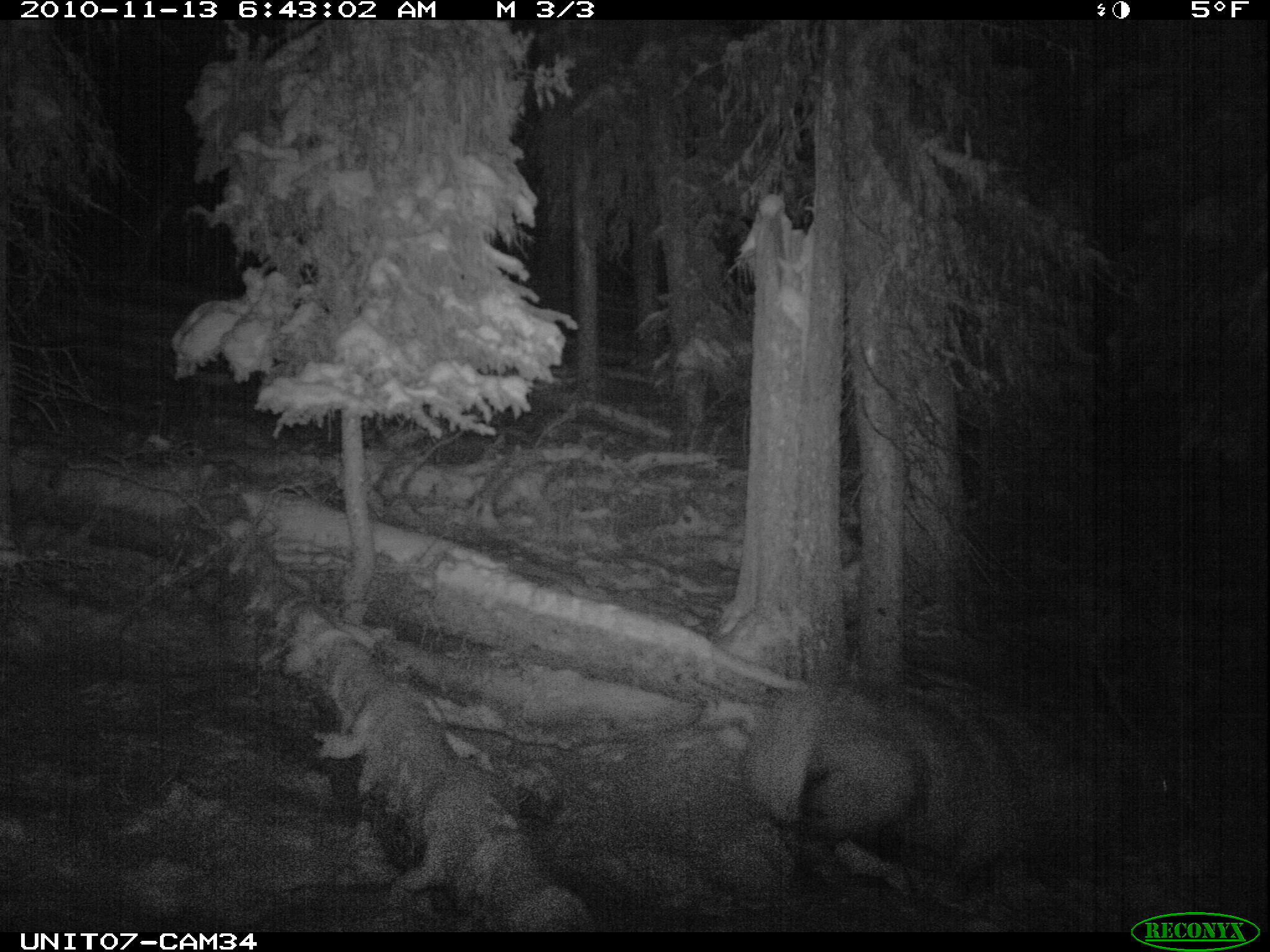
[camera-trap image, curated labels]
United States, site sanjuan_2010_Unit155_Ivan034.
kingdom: Animalia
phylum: Chordata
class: Mammalia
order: Artiodactyla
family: Cervidae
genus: Cervus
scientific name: Cervus elaphus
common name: red deer